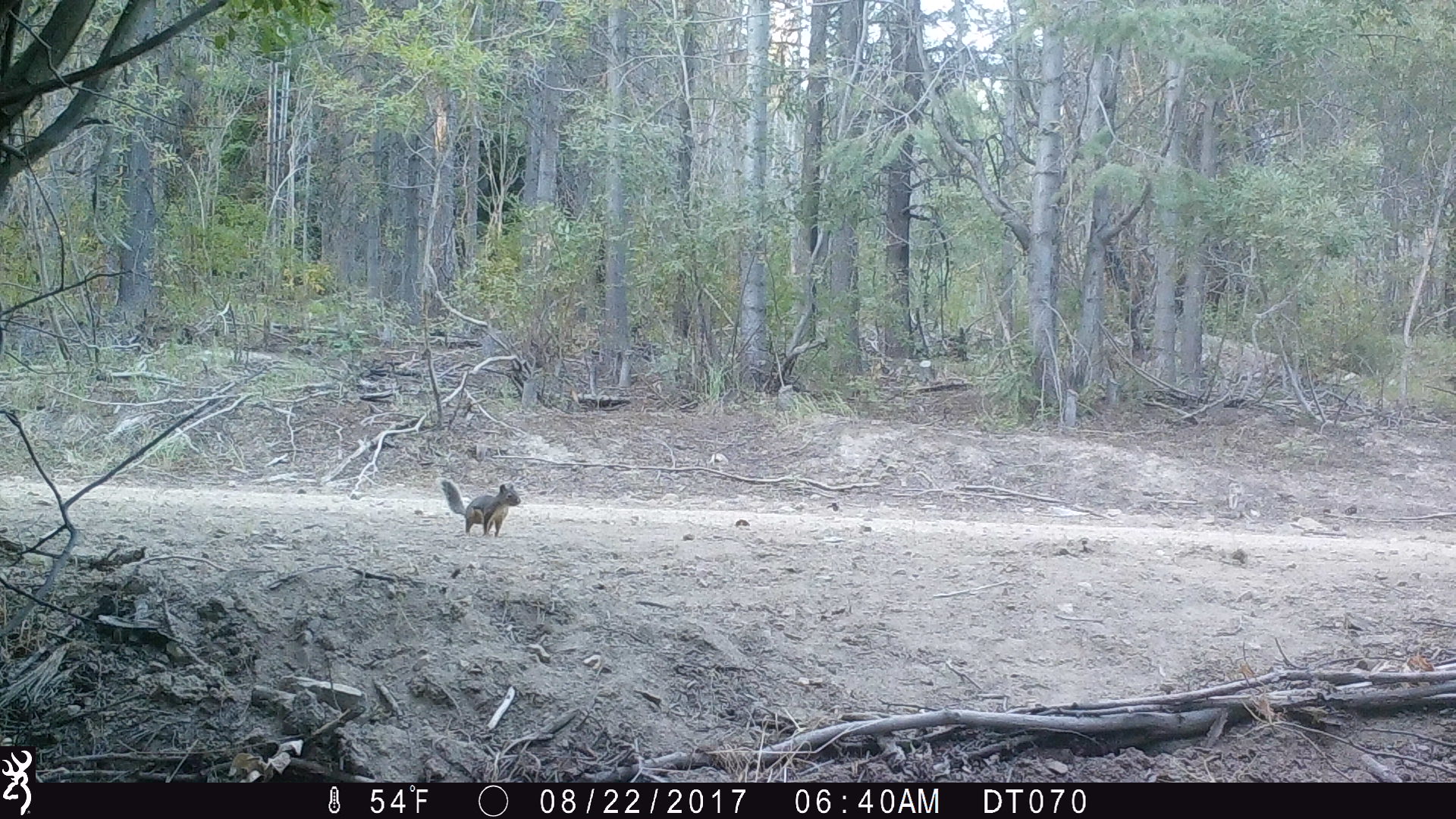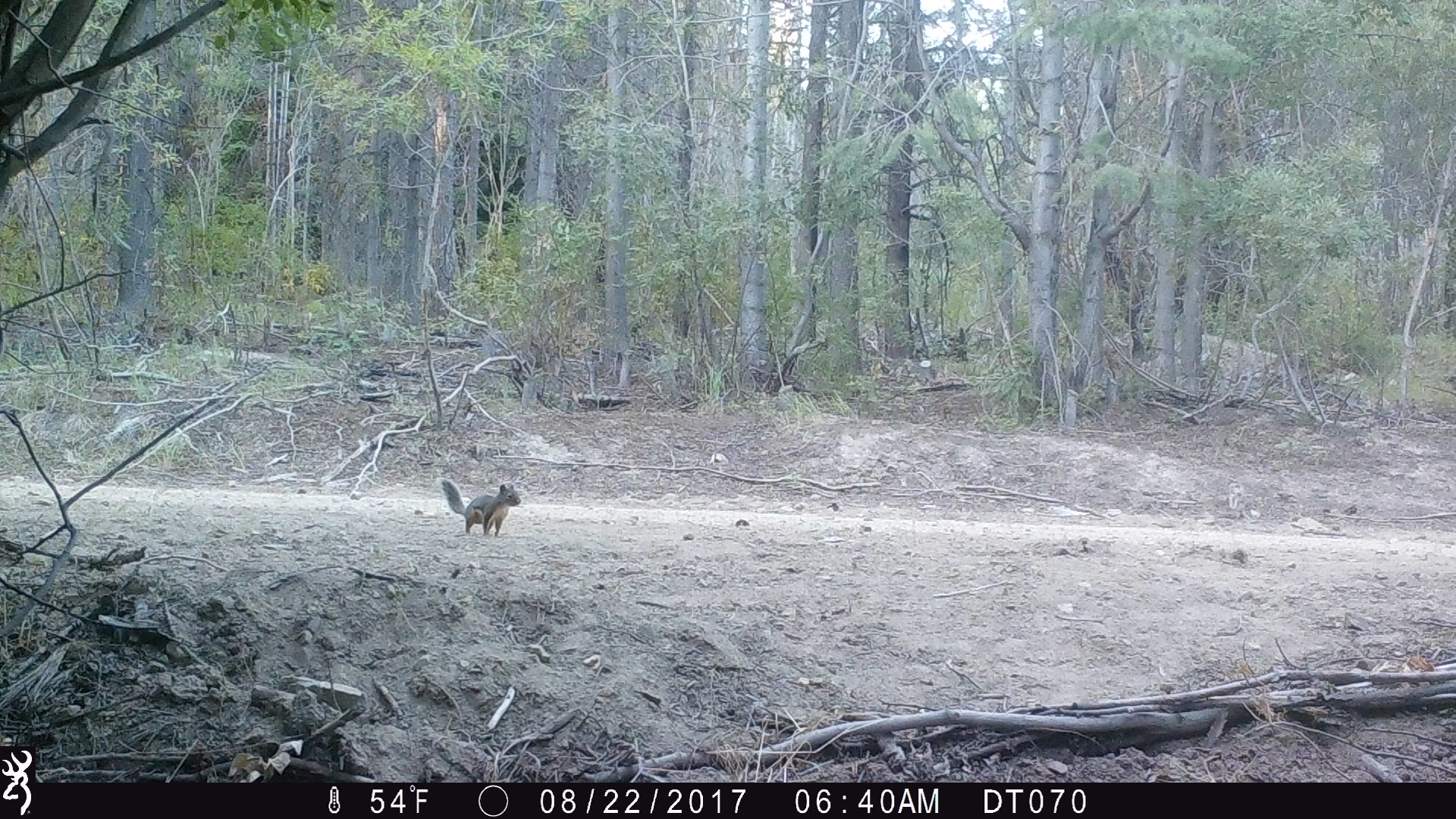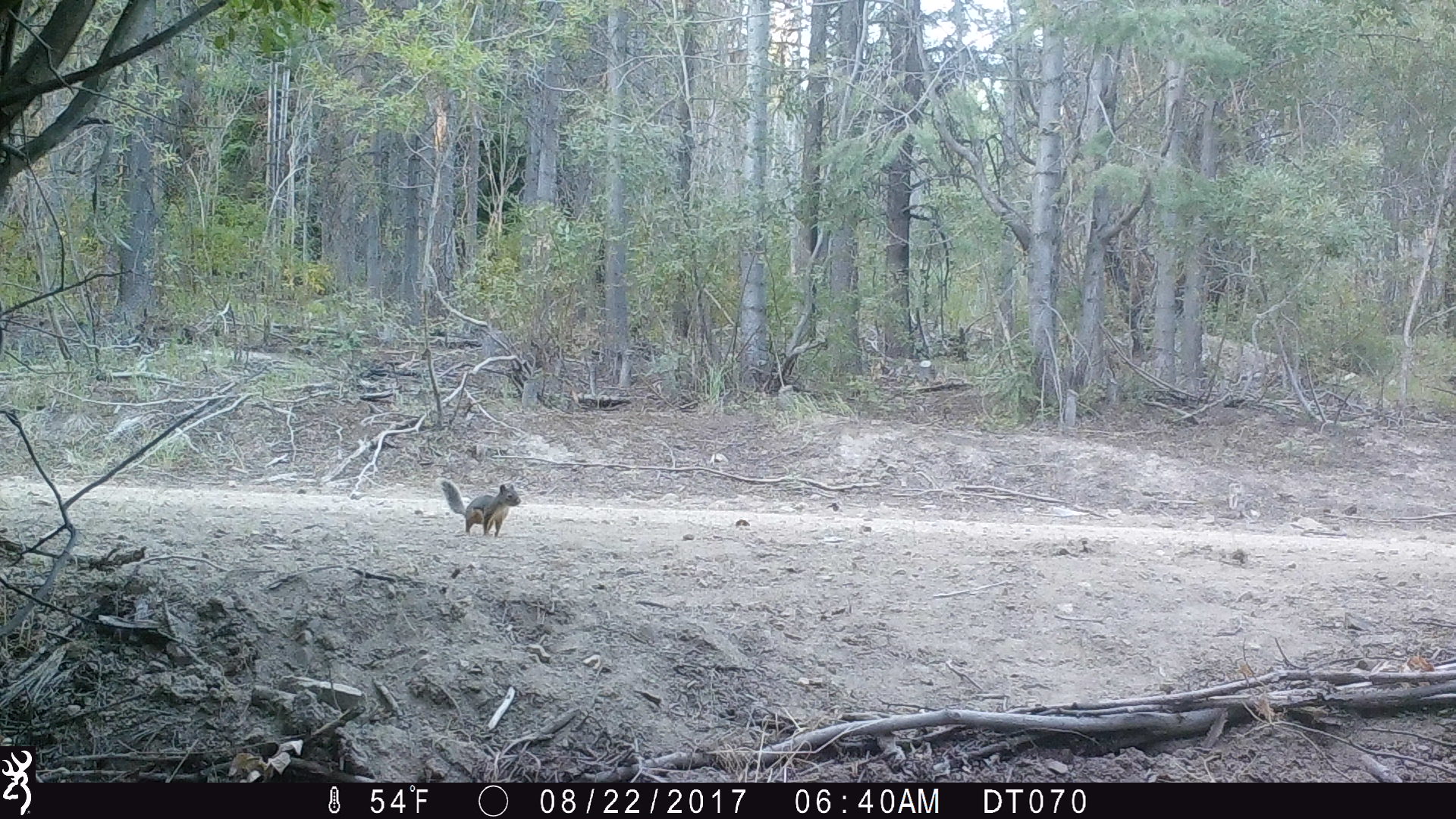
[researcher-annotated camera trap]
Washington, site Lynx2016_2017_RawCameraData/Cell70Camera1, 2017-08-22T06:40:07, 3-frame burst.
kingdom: Animalia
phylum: Chordata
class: Mammalia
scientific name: Mammalia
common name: small mammal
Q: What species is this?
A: Small mammal (Mammalia).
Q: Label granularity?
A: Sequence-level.